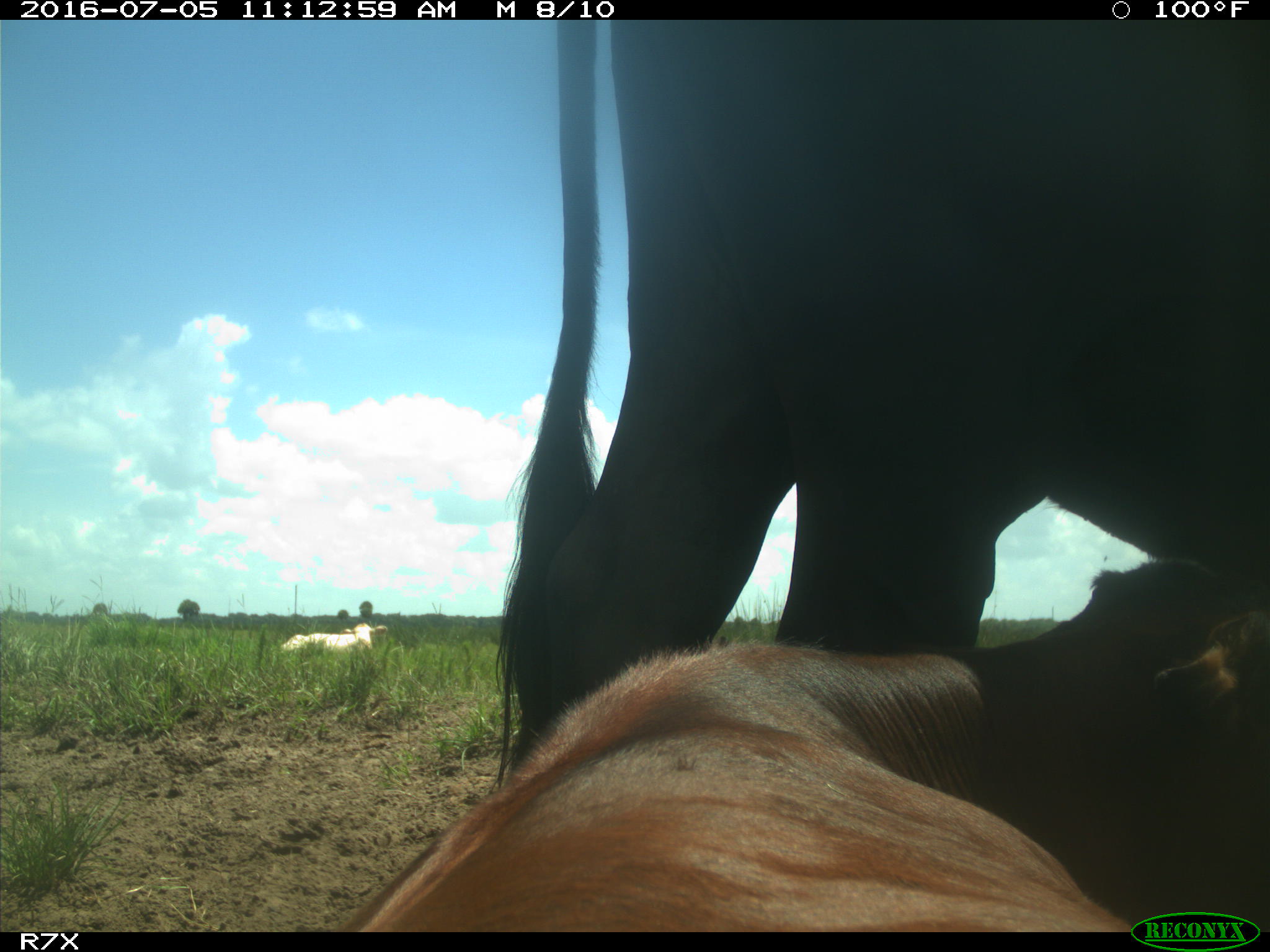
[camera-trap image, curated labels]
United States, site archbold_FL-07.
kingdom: Animalia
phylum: Chordata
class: Mammalia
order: Artiodactyla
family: Bovidae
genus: Bos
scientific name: Bos taurus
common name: domestic cow